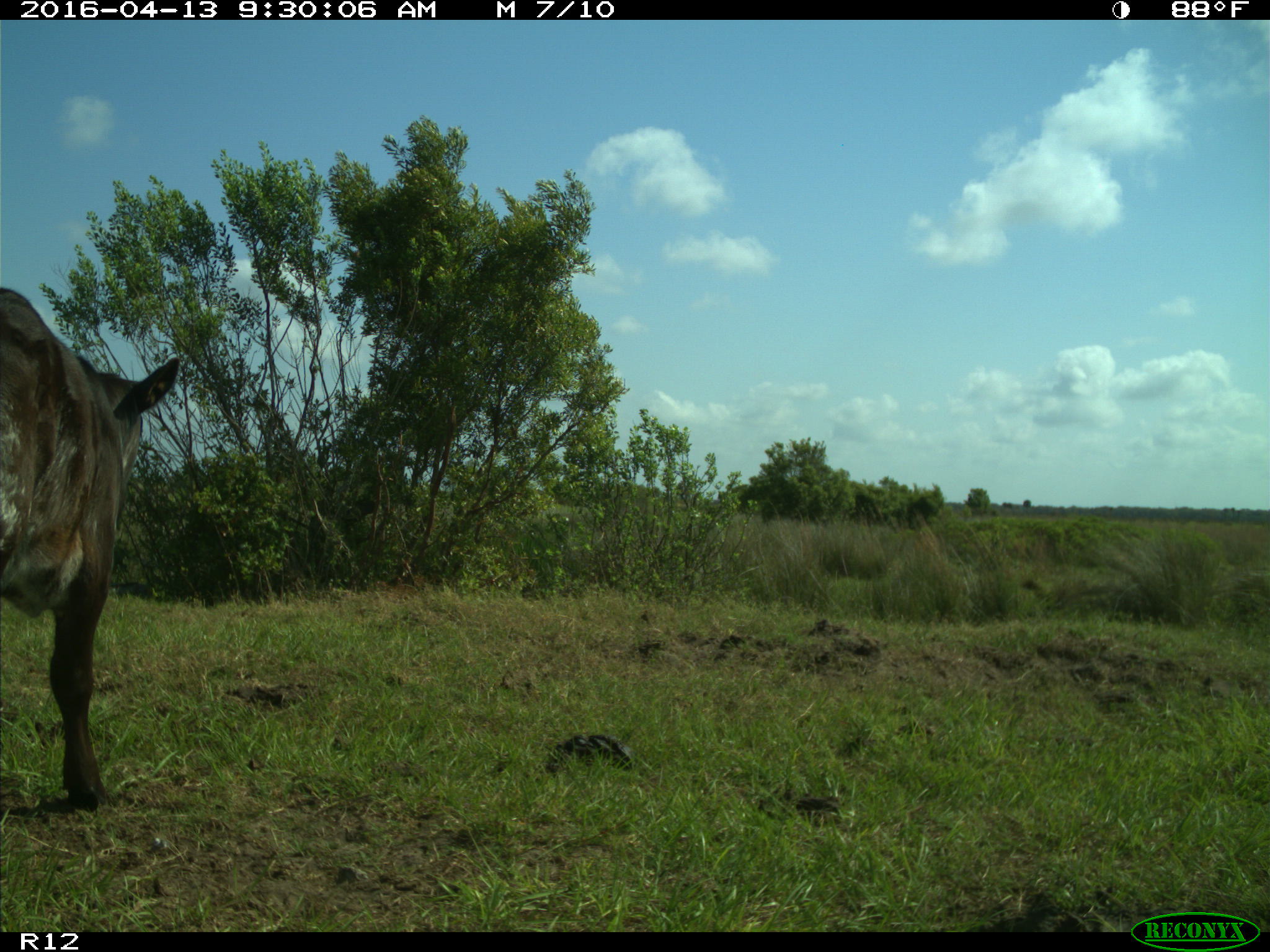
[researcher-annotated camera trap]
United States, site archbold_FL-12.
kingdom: Animalia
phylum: Chordata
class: Mammalia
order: Artiodactyla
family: Bovidae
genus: Bos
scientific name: Bos taurus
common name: domestic cow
Bos taurus (domestic cow).